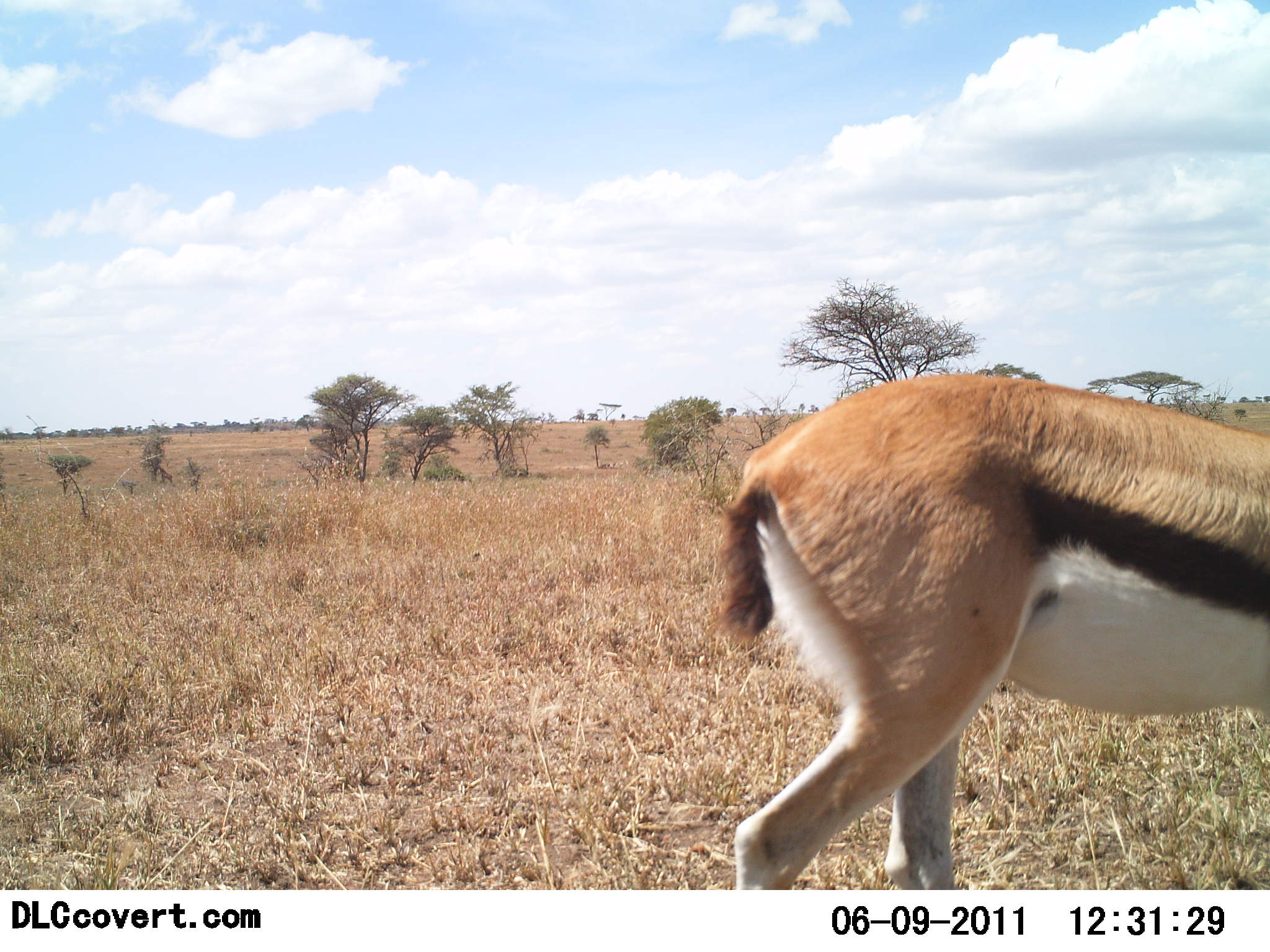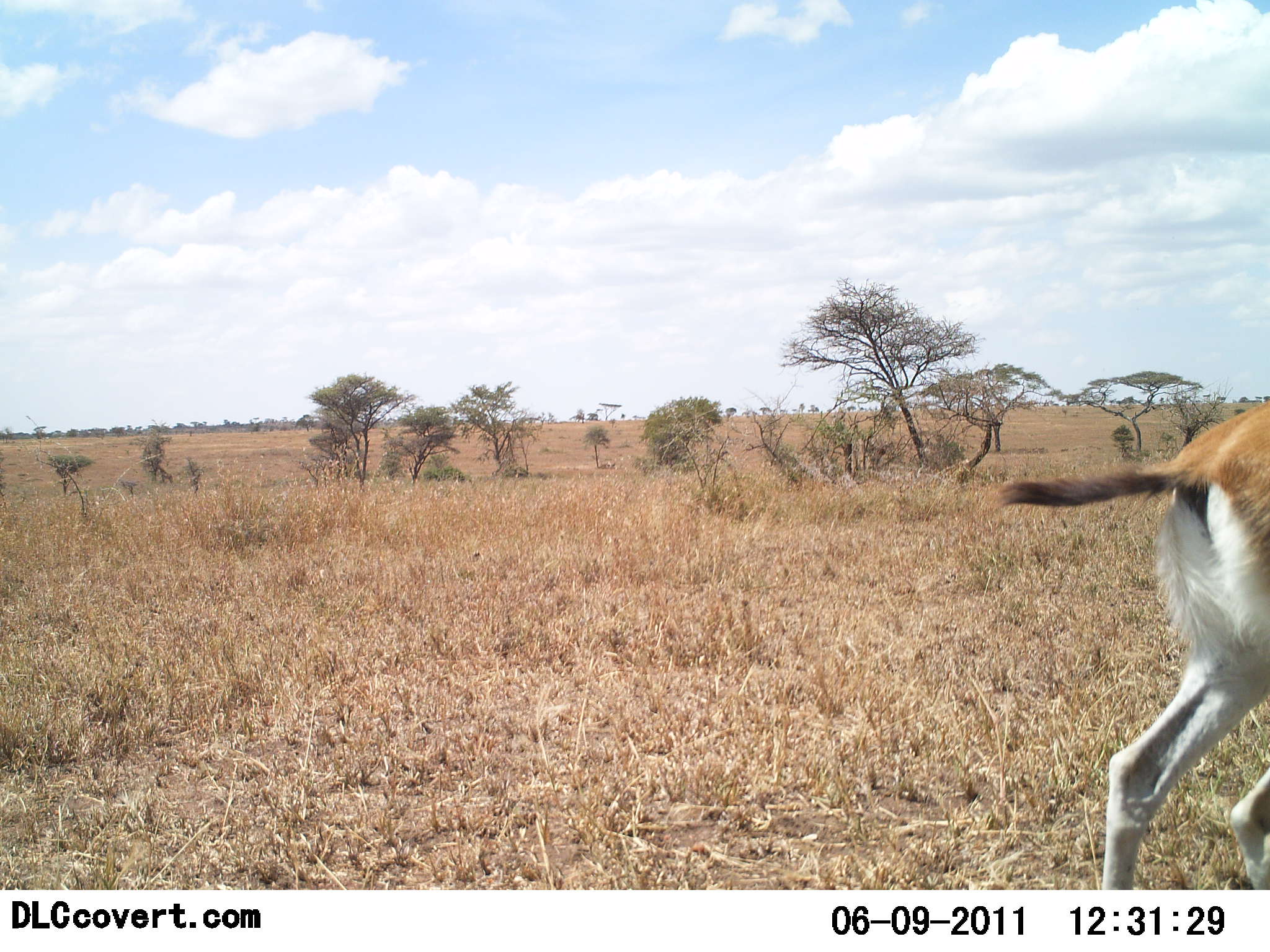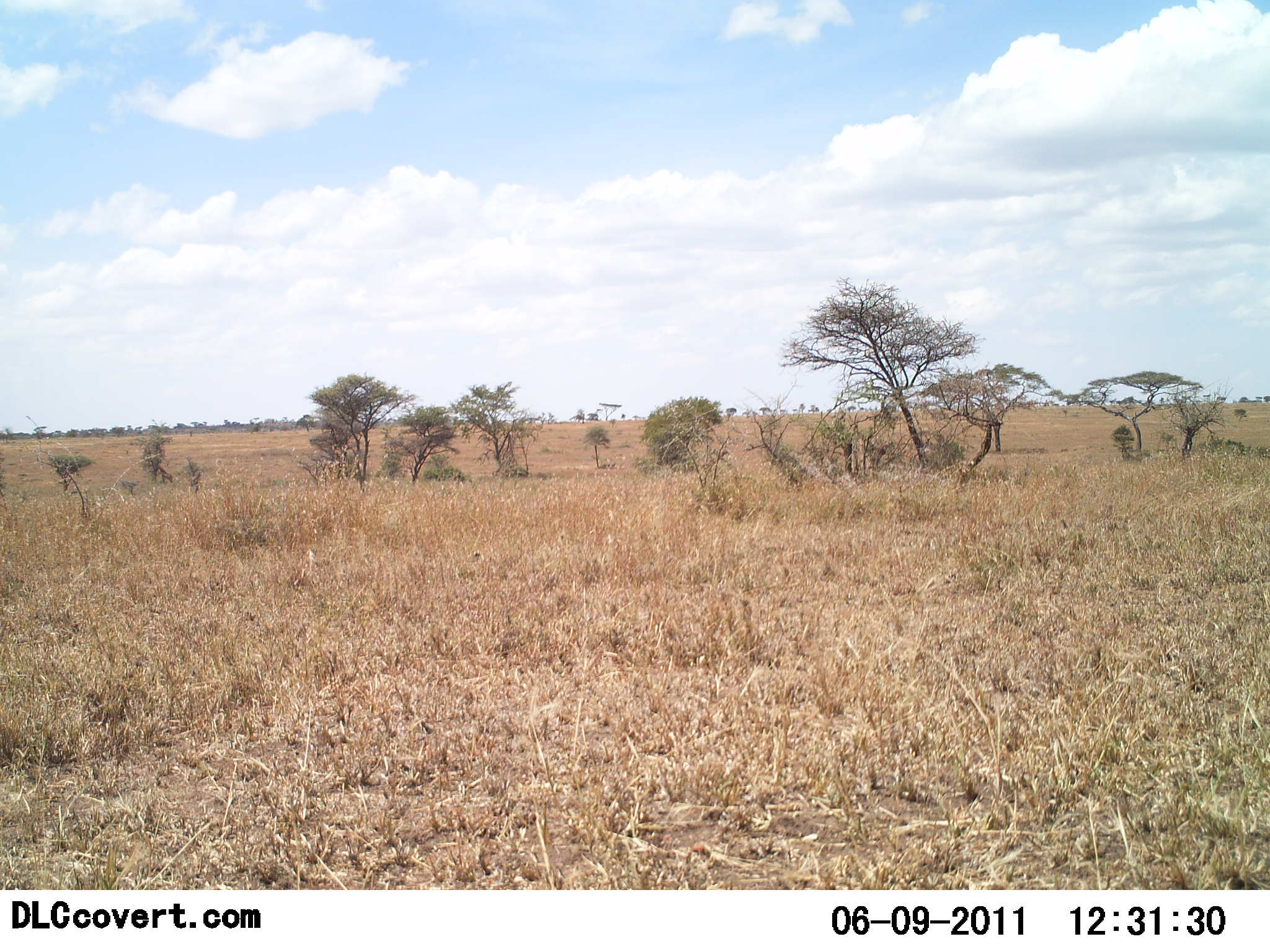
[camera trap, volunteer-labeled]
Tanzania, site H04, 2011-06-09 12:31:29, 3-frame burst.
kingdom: Animalia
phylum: Chordata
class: Mammalia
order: Artiodactyla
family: Bovidae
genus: Eudorcas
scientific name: Eudorcas thomsonii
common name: thomson's gazelle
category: gazellethomsons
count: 1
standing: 0%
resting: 0%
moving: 100%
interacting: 0%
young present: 0%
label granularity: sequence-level